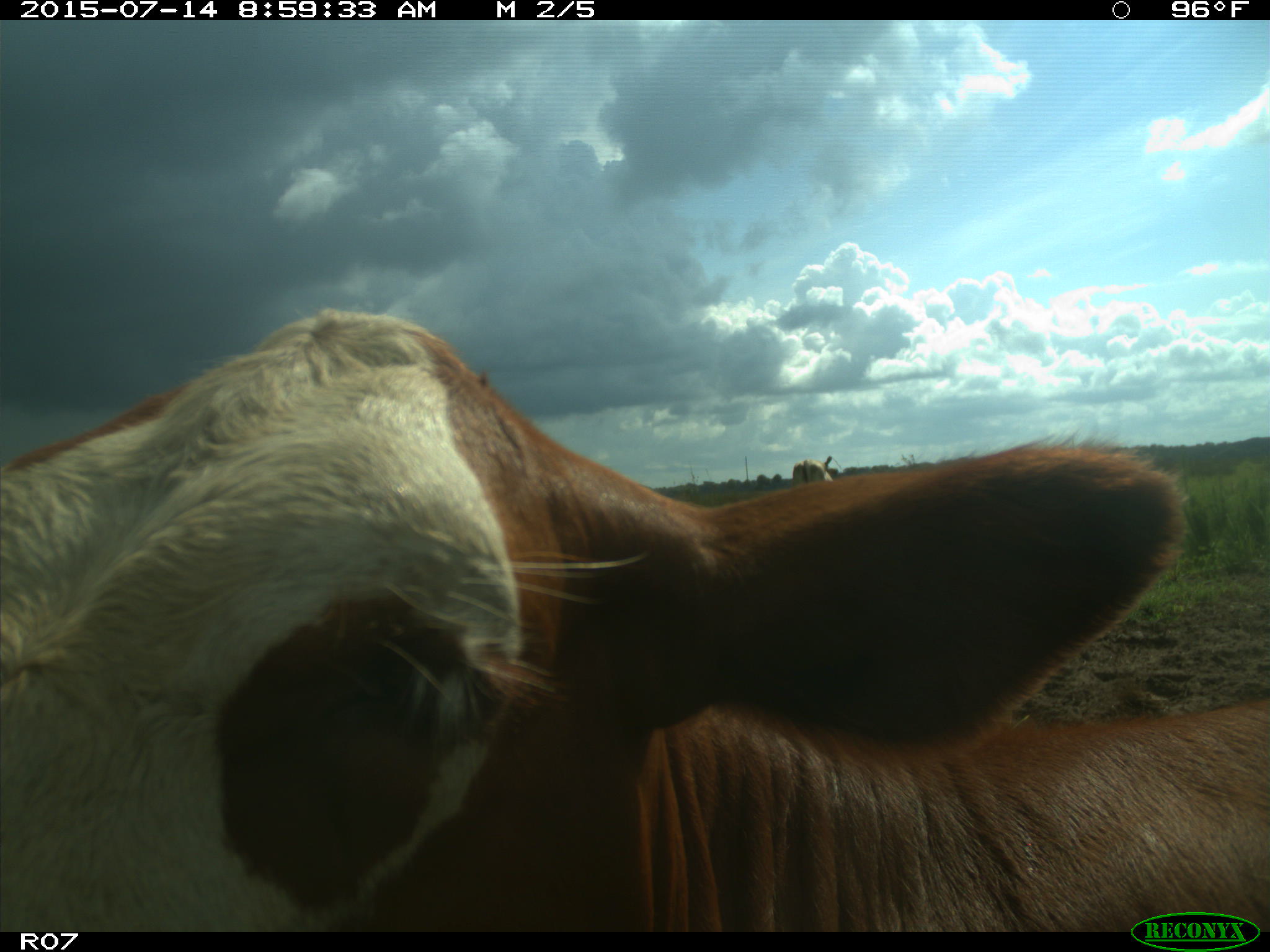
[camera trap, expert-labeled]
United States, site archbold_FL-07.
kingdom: Animalia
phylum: Chordata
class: Mammalia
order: Artiodactyla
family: Bovidae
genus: Bos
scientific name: Bos taurus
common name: domestic cow